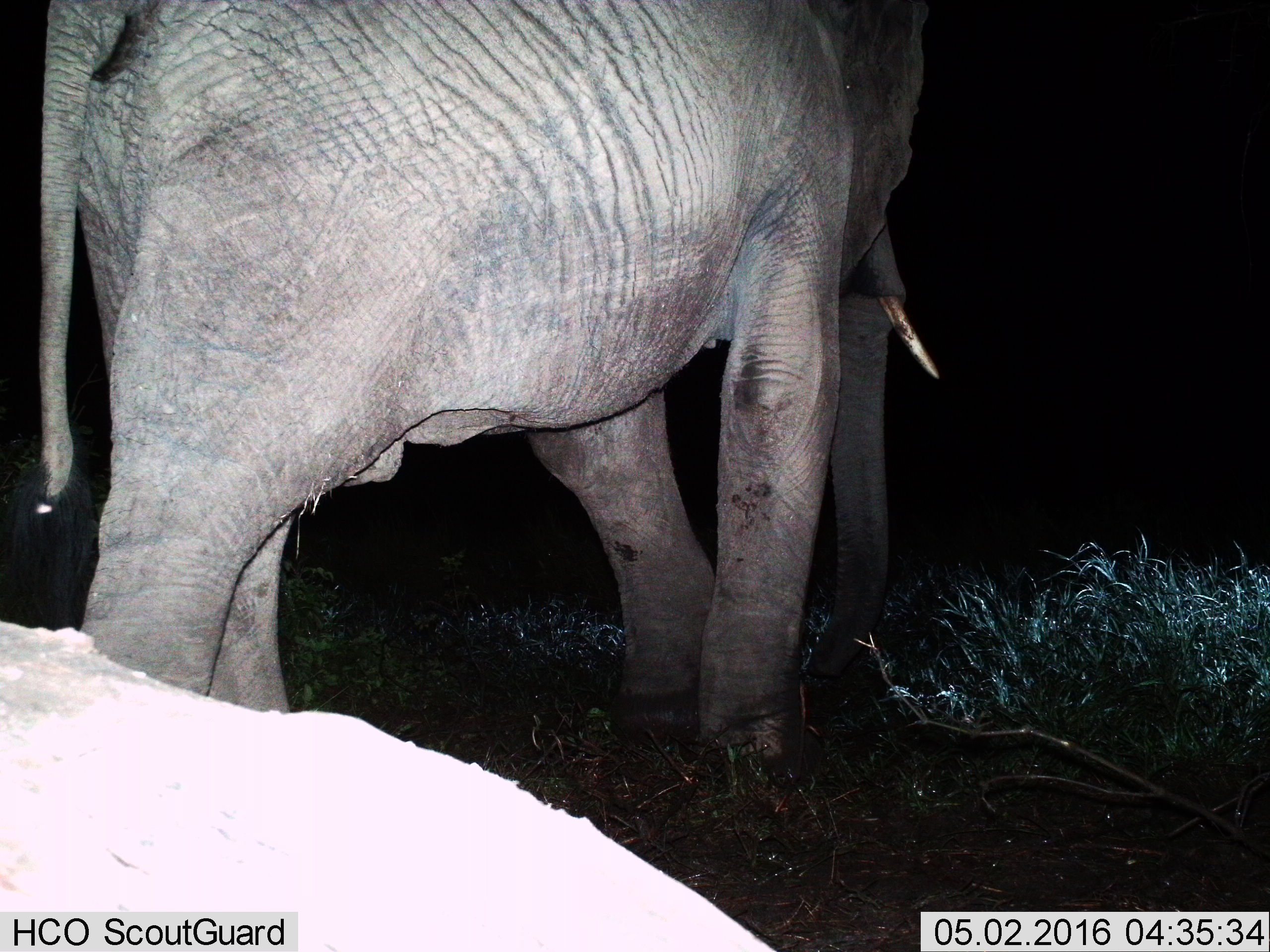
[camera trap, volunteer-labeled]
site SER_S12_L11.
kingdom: Animalia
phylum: Chordata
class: Mammalia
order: Proboscidea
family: Elephantidae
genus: Loxodonta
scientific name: Loxodonta africana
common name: african bush elephant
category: elephant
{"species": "elephant (african bush elephant) (Loxodonta africana)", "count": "1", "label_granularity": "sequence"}